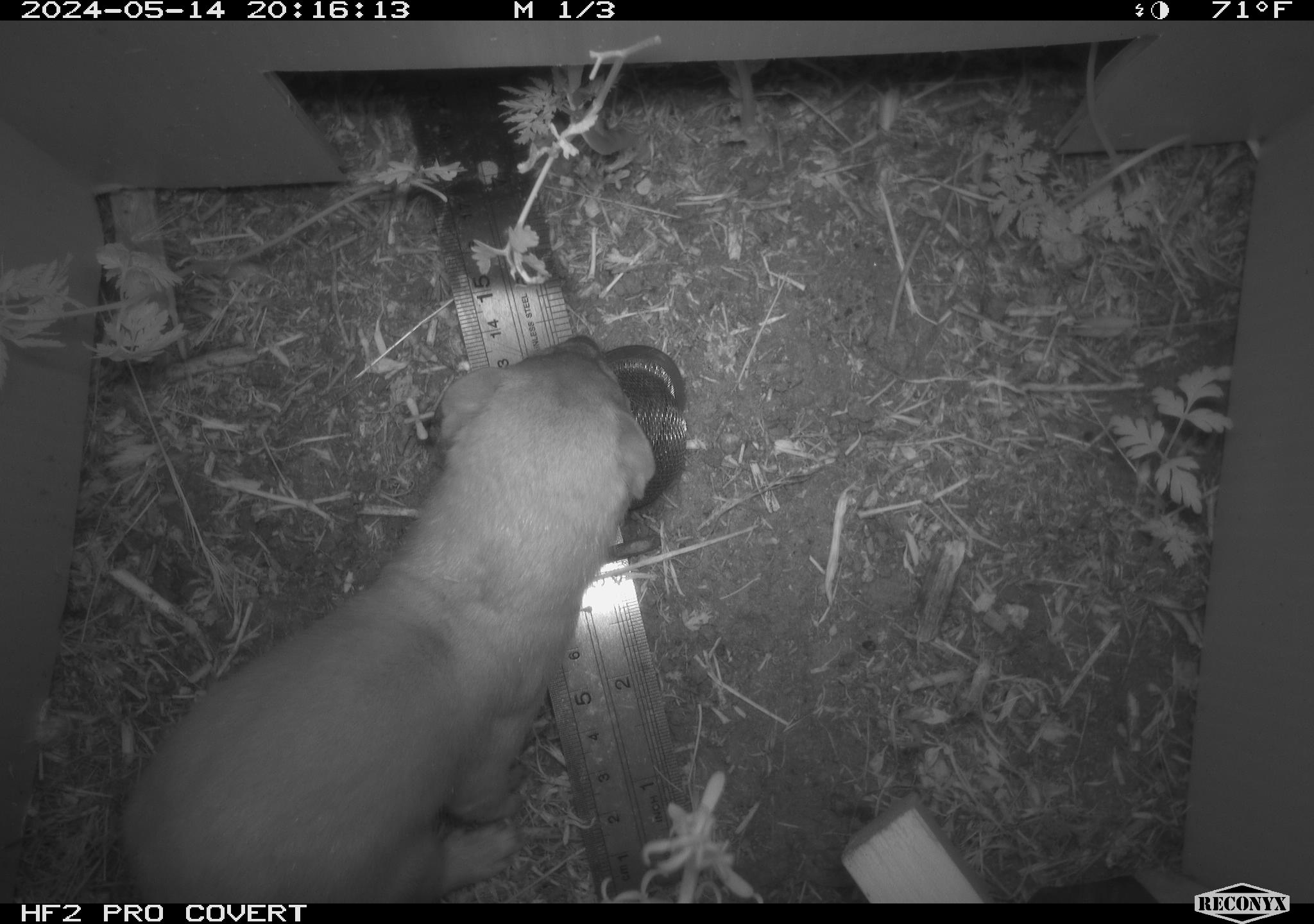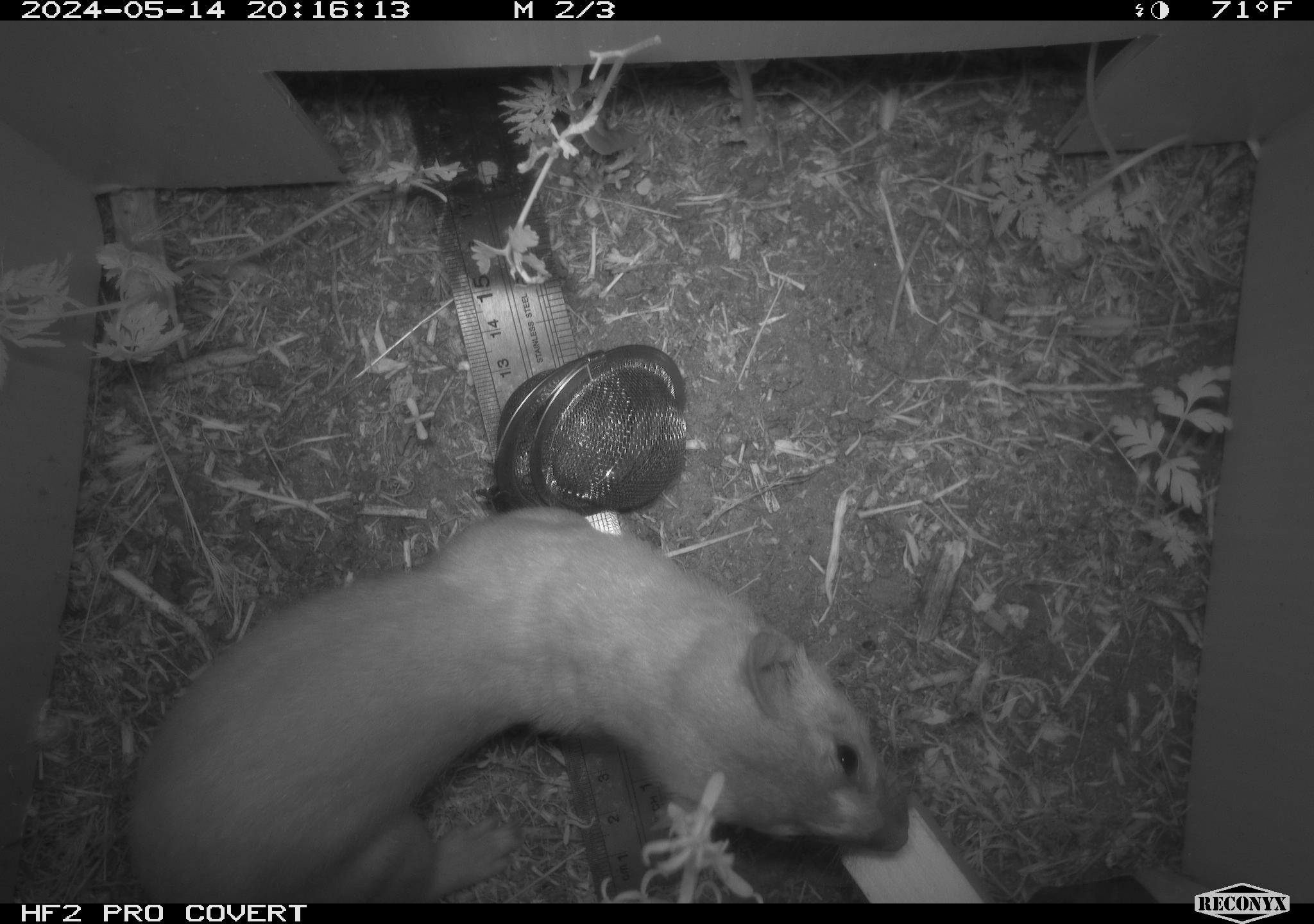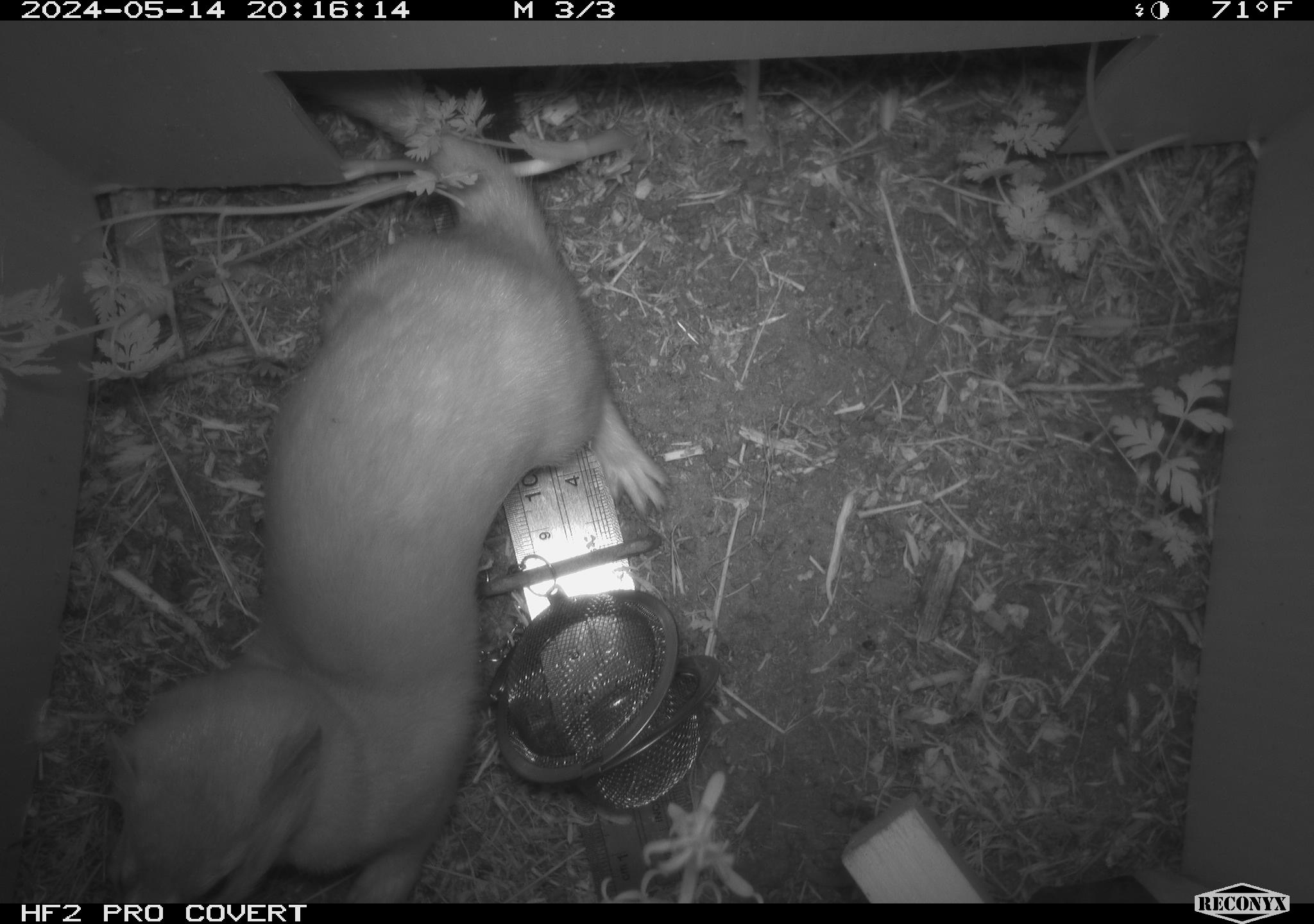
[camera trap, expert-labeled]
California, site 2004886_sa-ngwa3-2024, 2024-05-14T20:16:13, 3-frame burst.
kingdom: Animalia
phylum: Chordata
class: Mammalia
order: Carnivora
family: Mustelidae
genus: Neogale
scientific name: Neogale frenata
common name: long-tailed weasel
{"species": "long-tailed weasel (Neogale frenata)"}